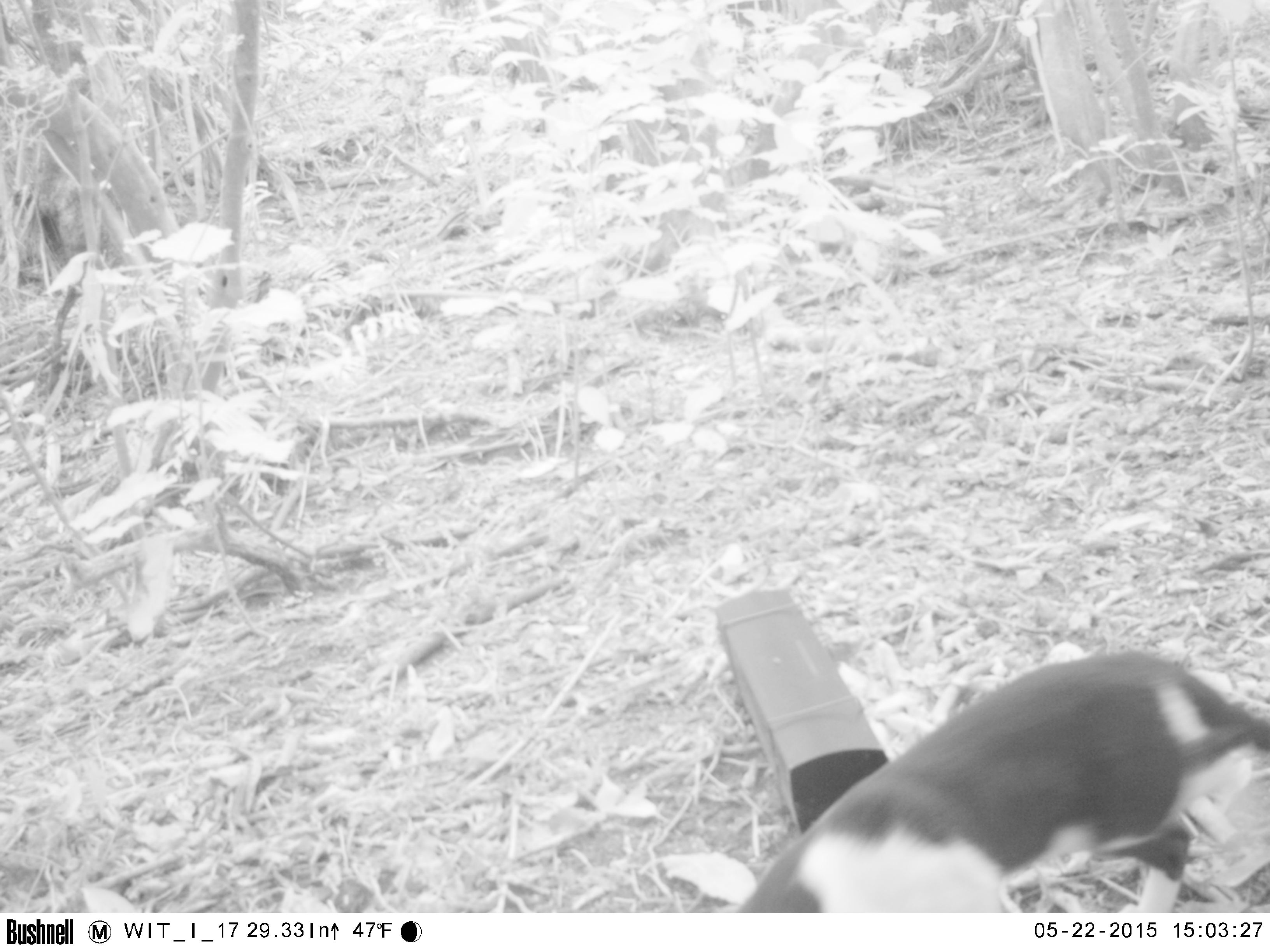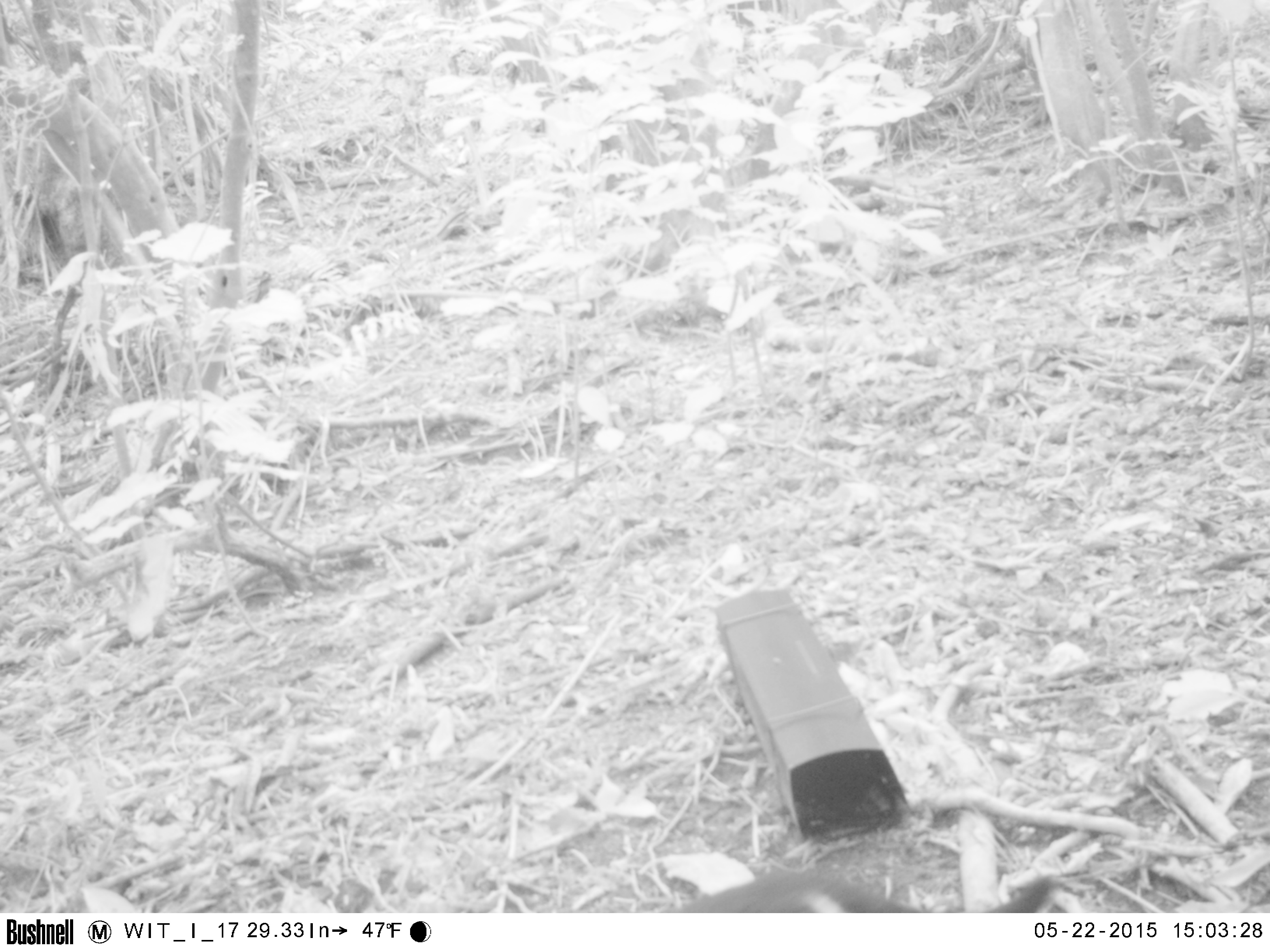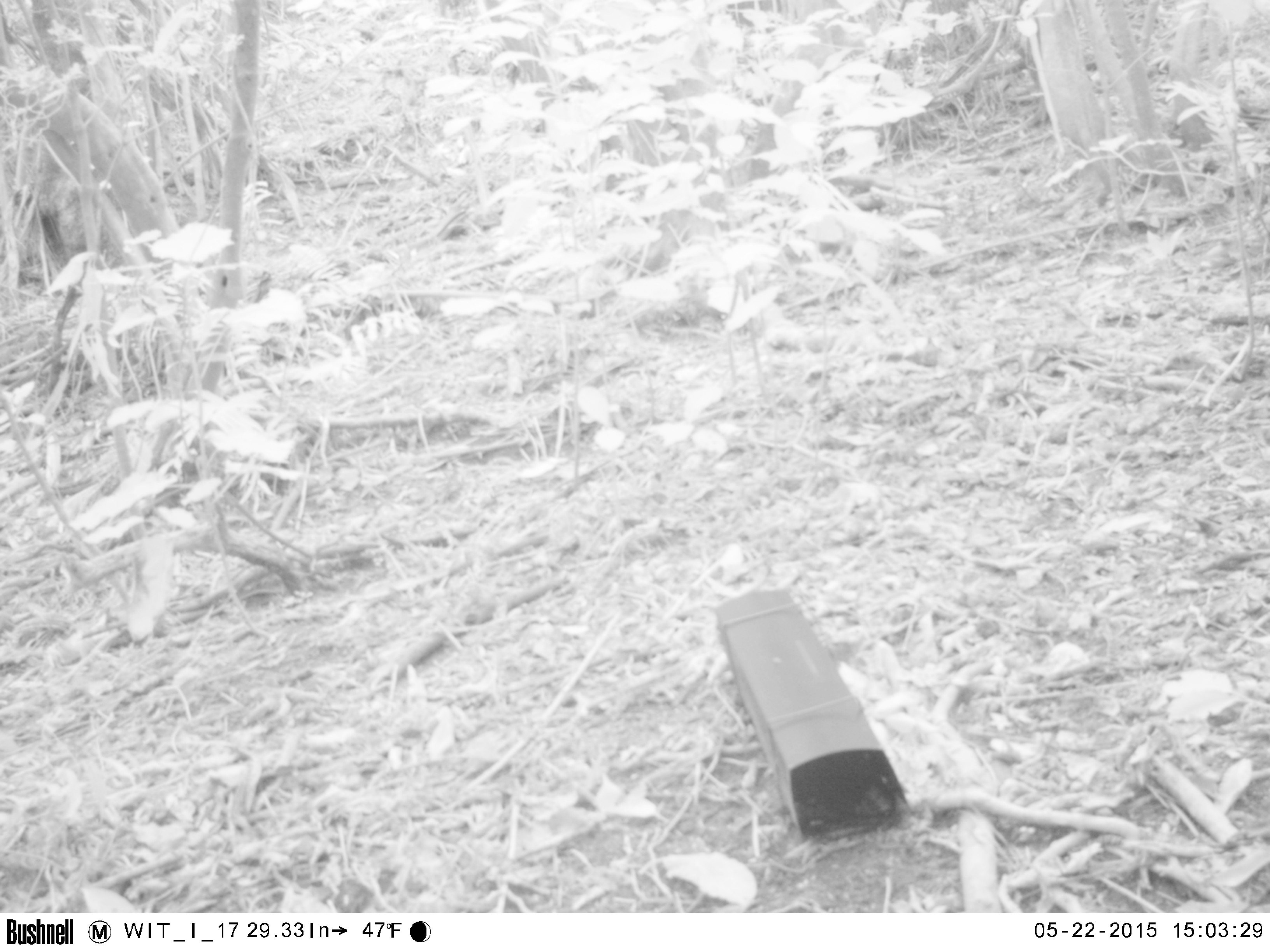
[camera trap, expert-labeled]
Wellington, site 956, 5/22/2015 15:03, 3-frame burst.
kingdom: Animalia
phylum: Chordata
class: Mammalia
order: Carnivora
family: Felidae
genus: Felis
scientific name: Felis catus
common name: cat